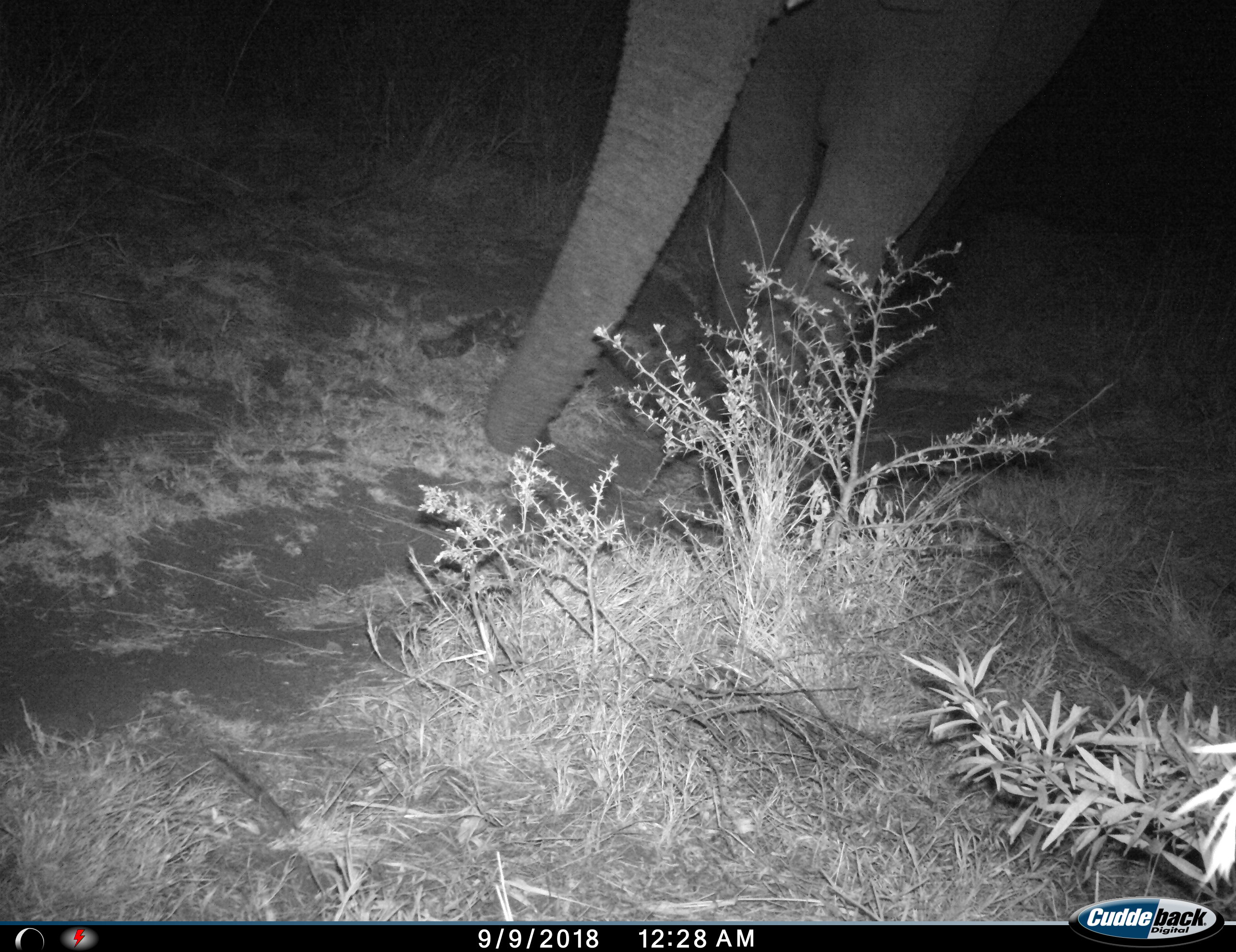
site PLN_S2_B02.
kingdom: Animalia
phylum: Chordata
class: Mammalia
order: Proboscidea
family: Elephantidae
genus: Loxodonta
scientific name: Loxodonta africana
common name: african bush elephant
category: elephant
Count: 1.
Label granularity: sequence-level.